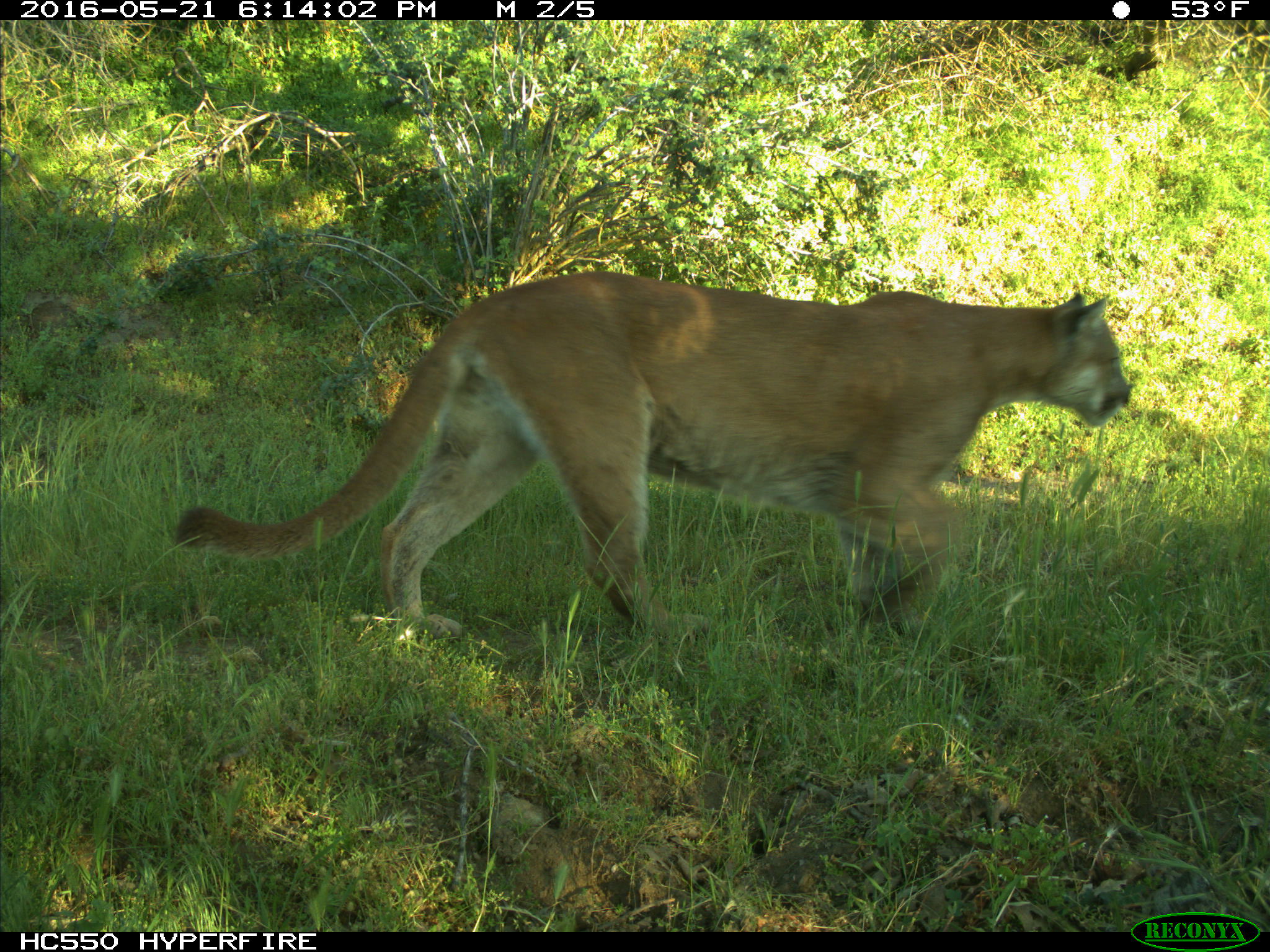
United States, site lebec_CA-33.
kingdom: Animalia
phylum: Chordata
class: Mammalia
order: Carnivora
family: Felidae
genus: Puma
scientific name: Puma concolor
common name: mountain lion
Puma concolor (mountain lion).